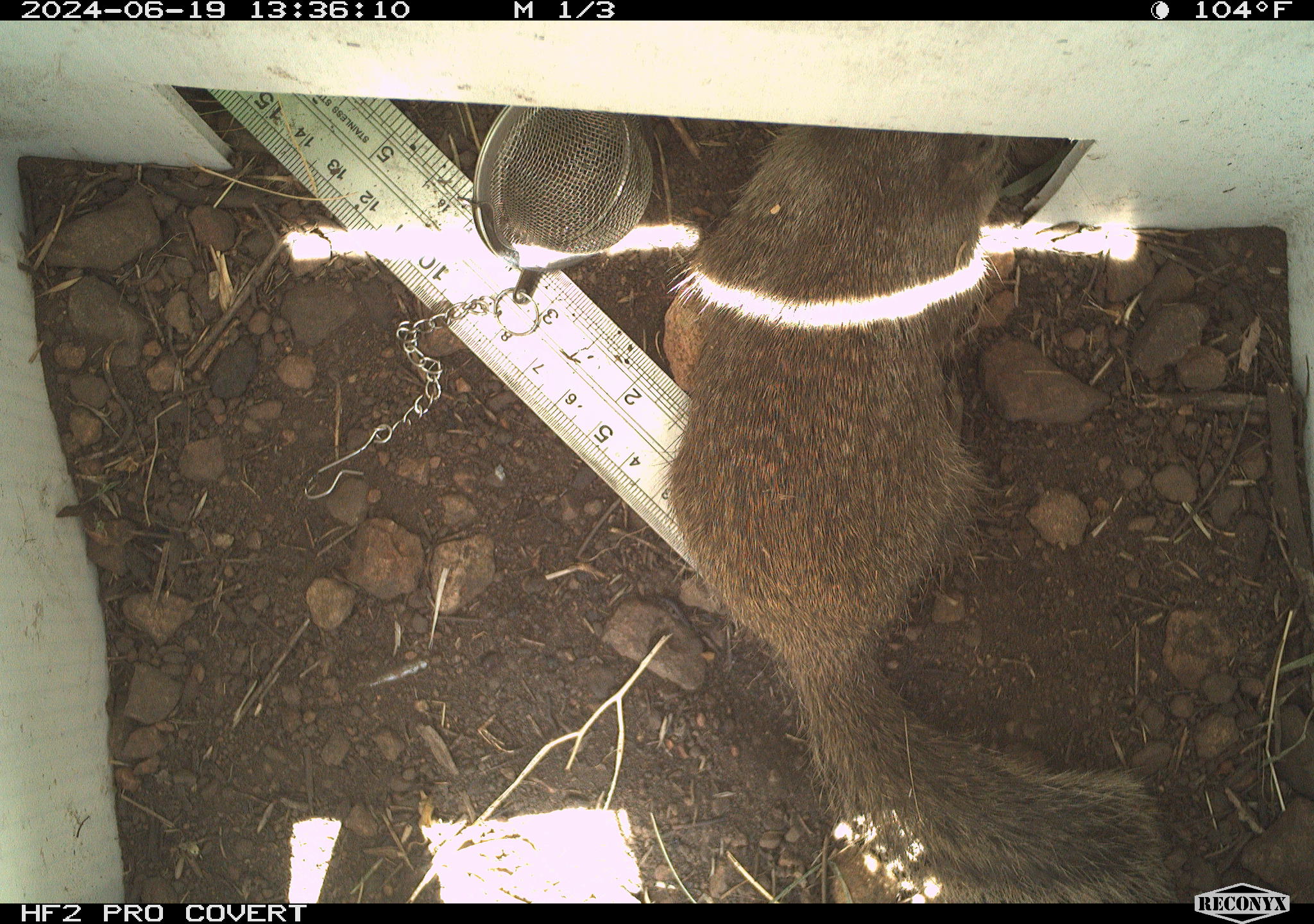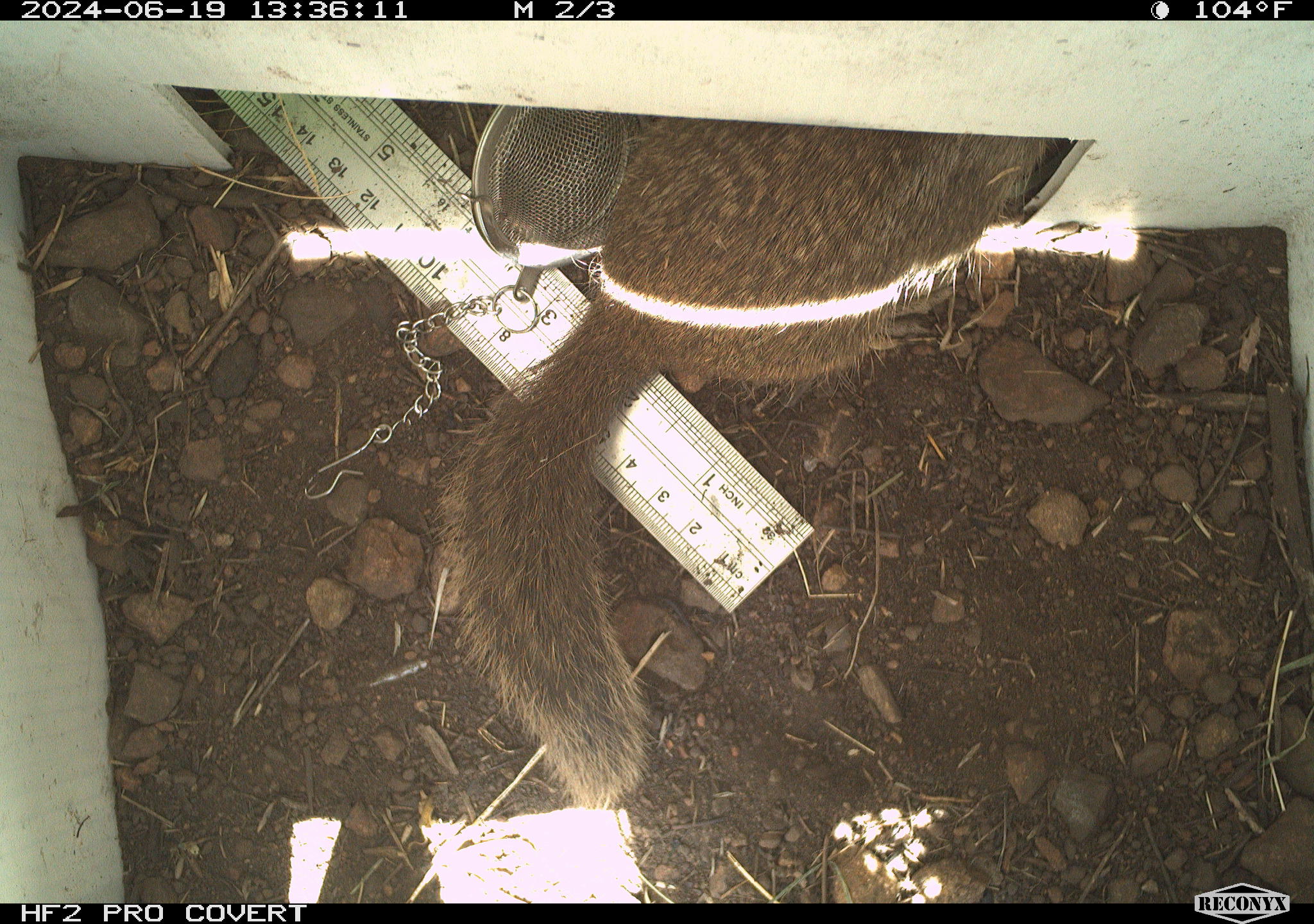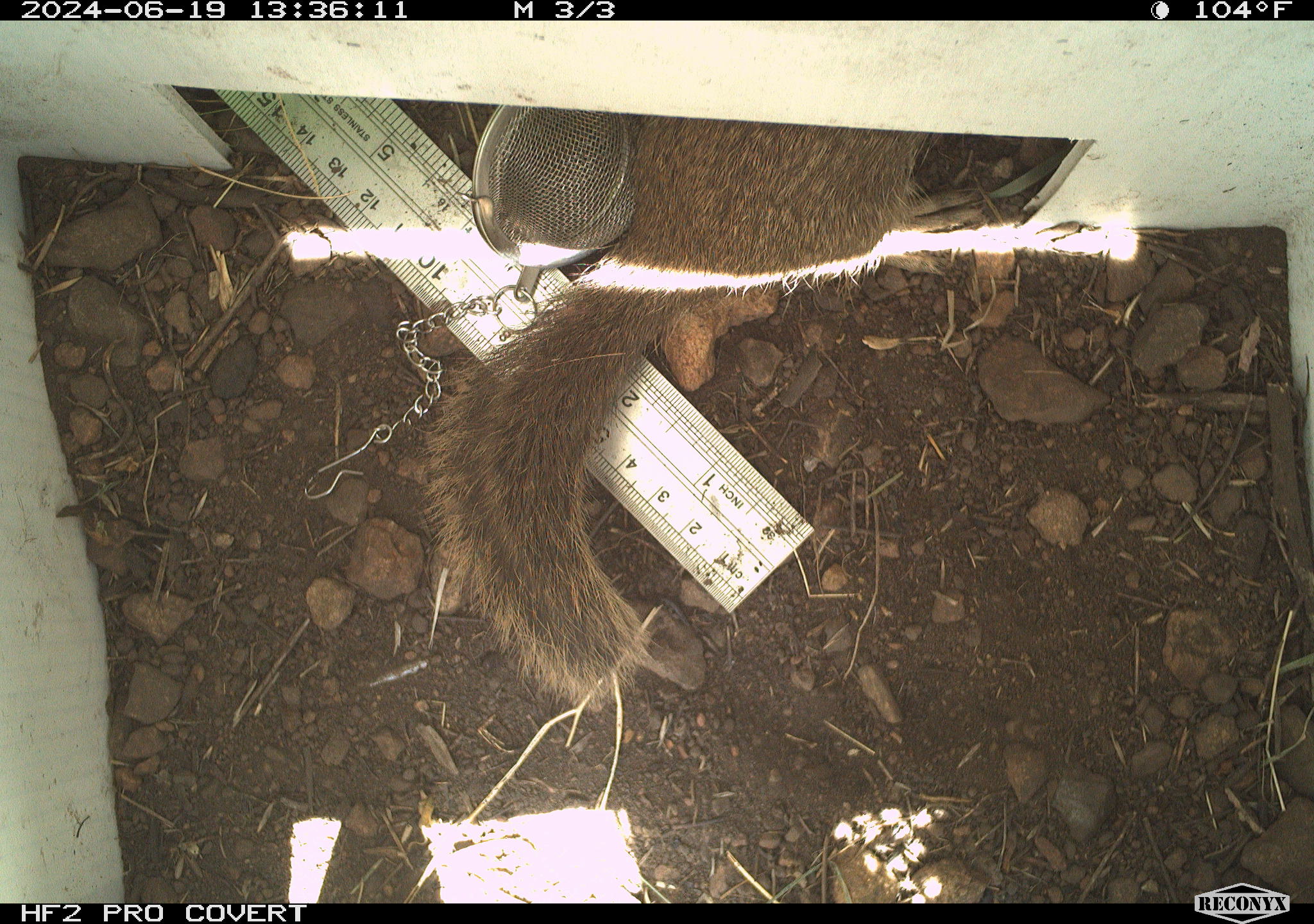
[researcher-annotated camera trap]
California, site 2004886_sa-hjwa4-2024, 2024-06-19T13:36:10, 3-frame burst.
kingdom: Animalia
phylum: Chordata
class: Mammalia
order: Rodentia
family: Sciuridae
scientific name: Sciuridae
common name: squirrels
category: sciuridae family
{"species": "sciuridae family (squirrels) (Sciuridae)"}